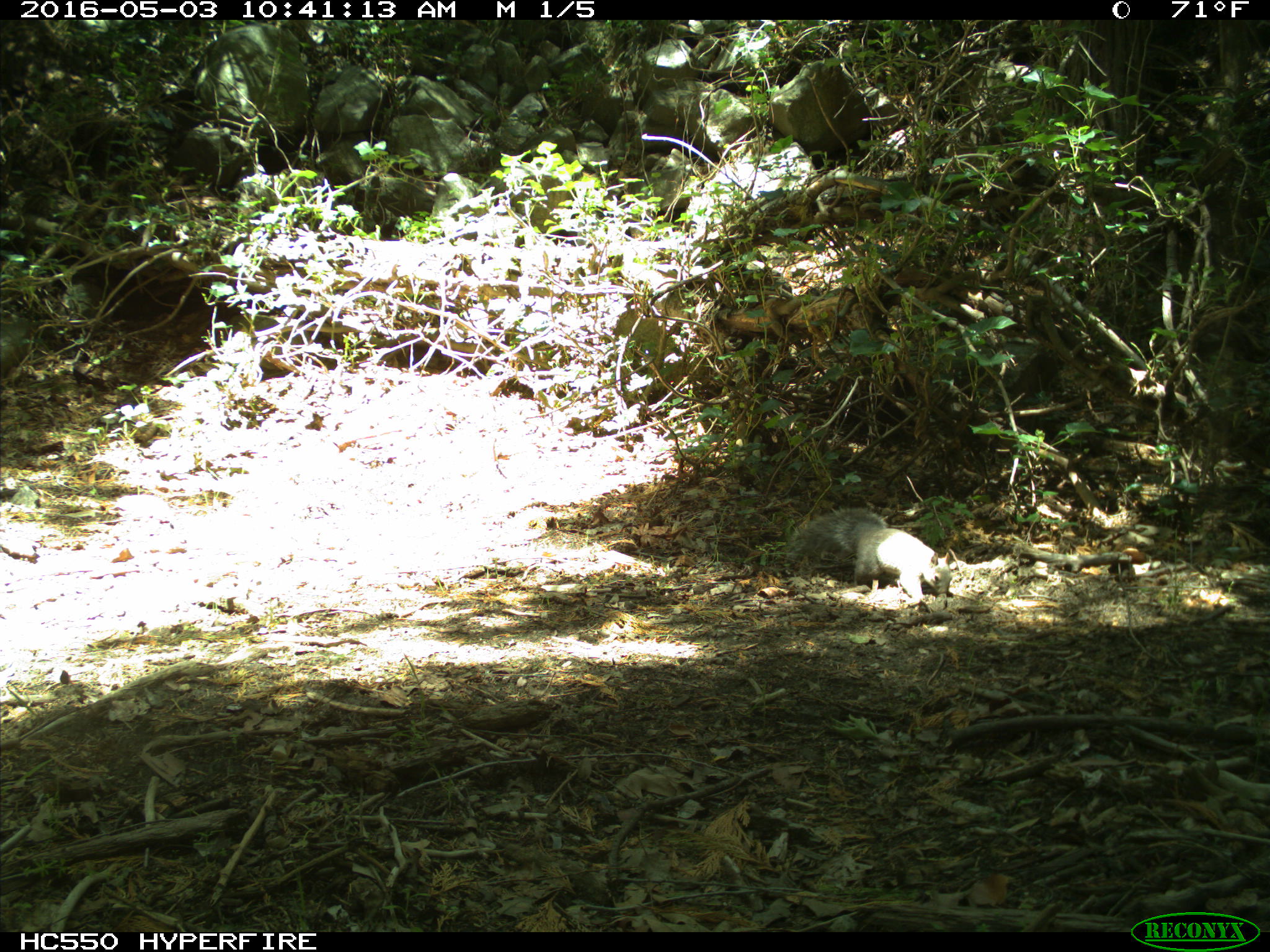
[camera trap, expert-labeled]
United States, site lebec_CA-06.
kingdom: Animalia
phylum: Chordata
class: Mammalia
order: Rodentia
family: Sciuridae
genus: Sciurus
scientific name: Sciurus carolinensis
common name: eastern gray squirrel